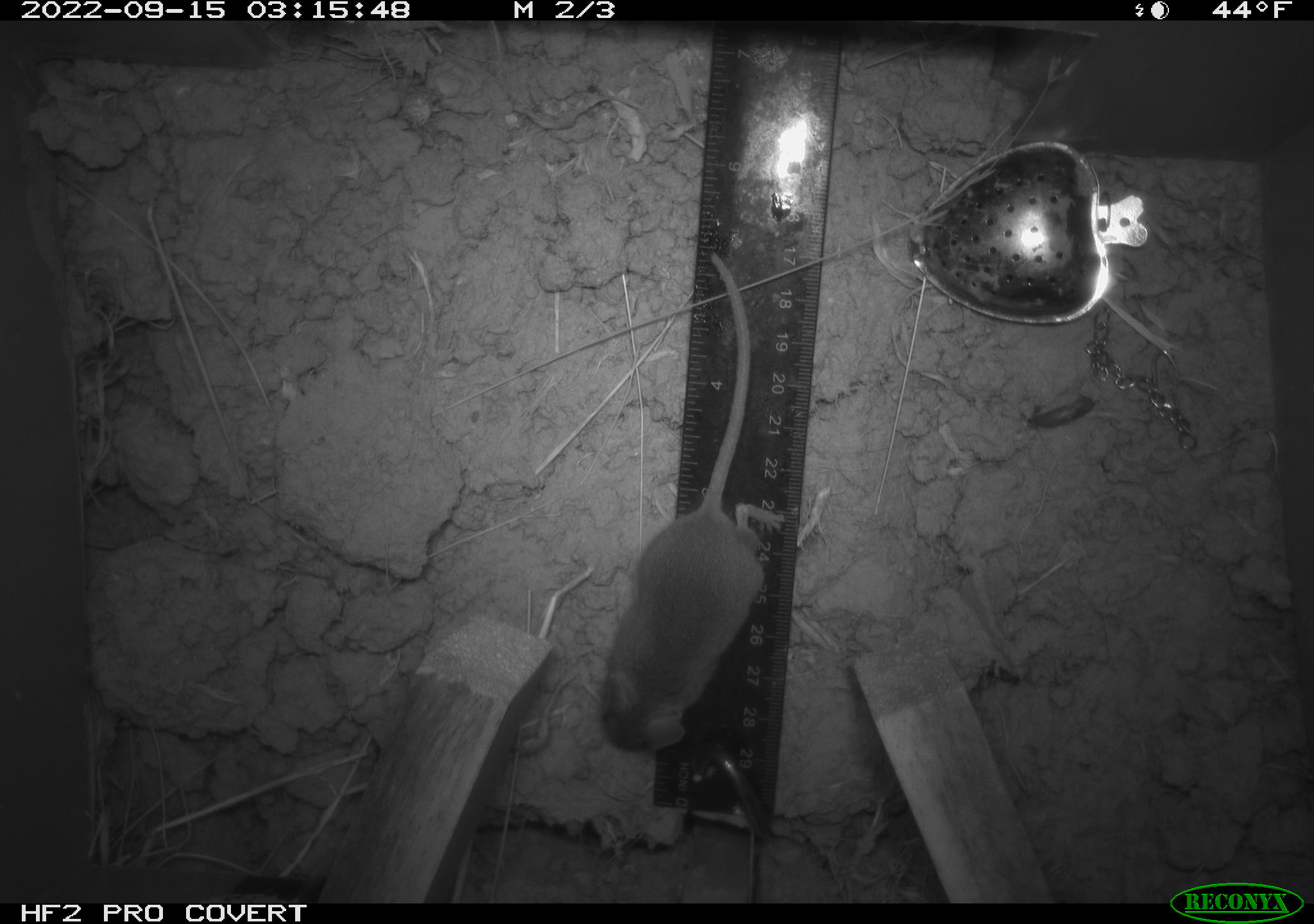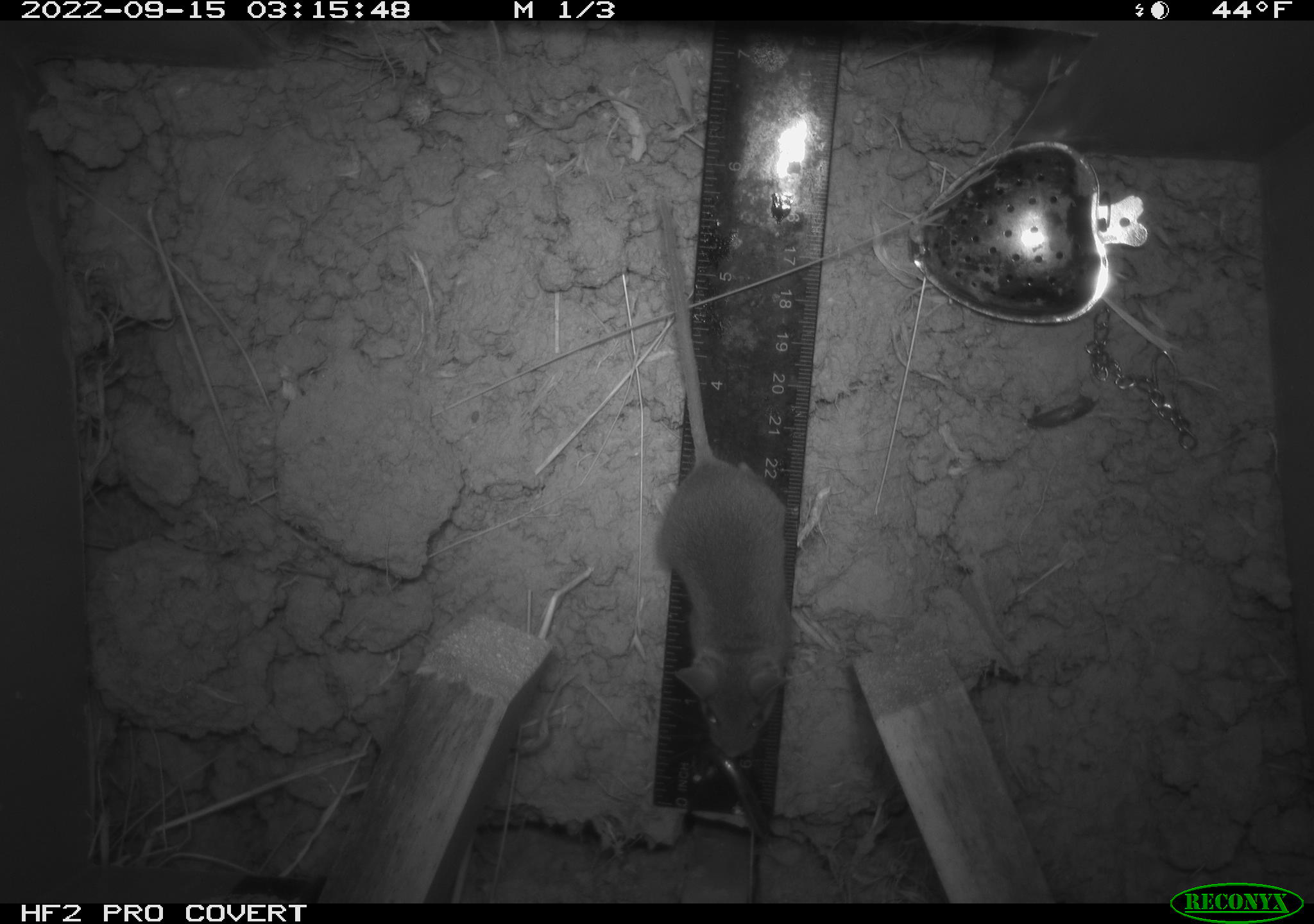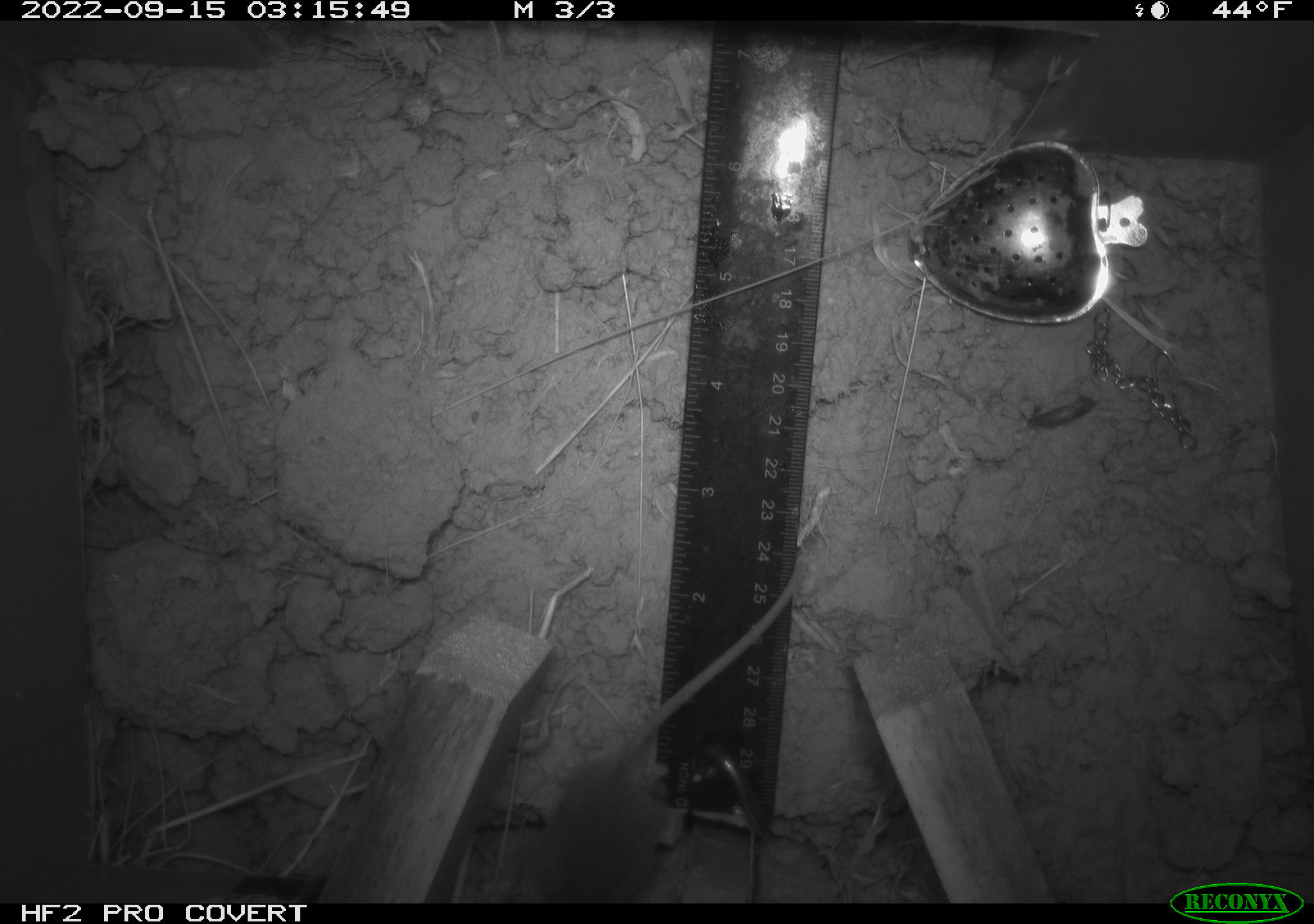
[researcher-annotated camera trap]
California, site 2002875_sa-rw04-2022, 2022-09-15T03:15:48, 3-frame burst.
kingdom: Animalia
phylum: Chordata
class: Mammalia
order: Rodentia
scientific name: Rodentia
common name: mouse species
Mouse species (Rodentia).